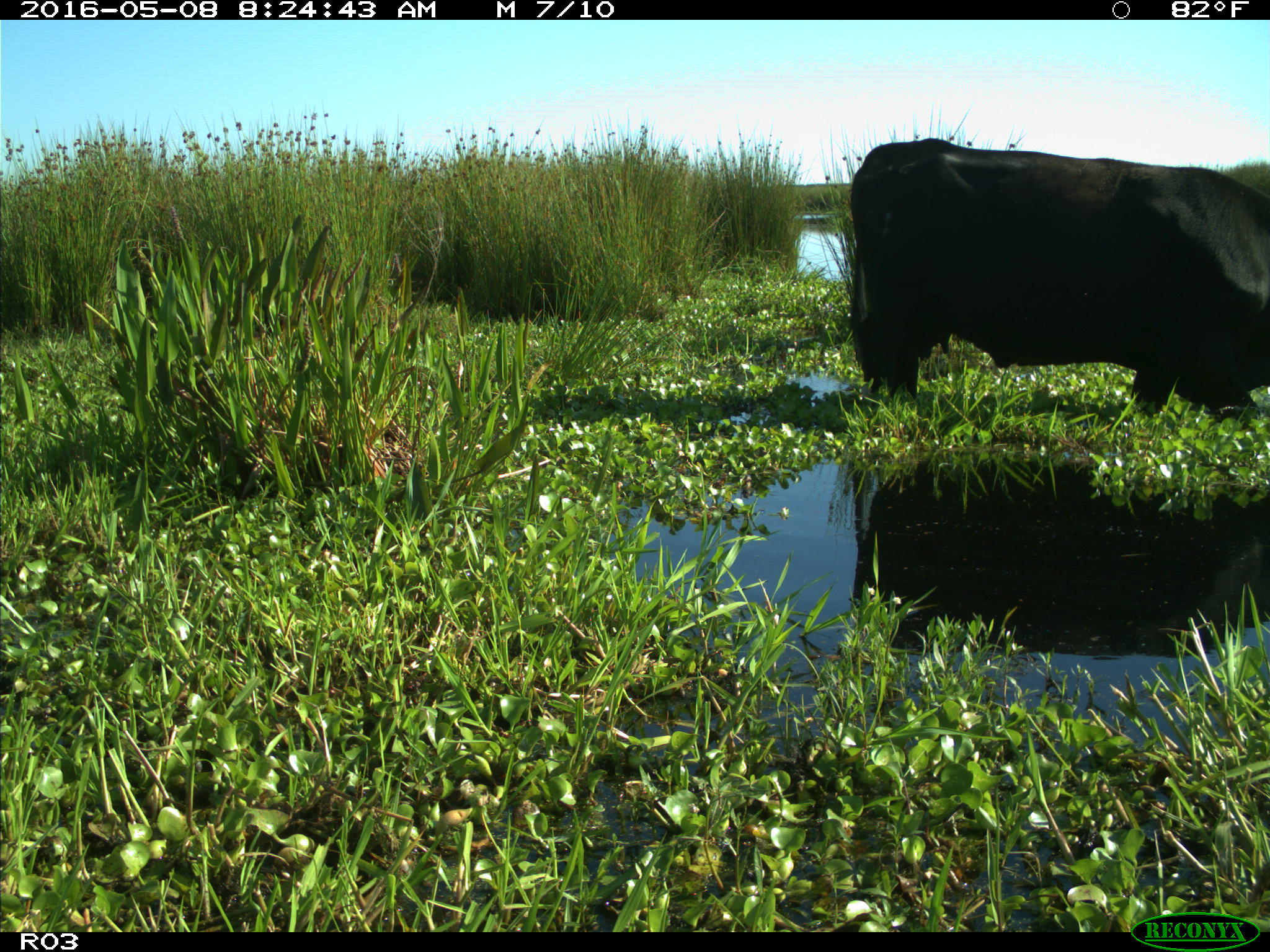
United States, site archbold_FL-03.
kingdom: Animalia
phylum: Chordata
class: Mammalia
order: Artiodactyla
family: Bovidae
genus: Bos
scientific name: Bos taurus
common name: domestic cow